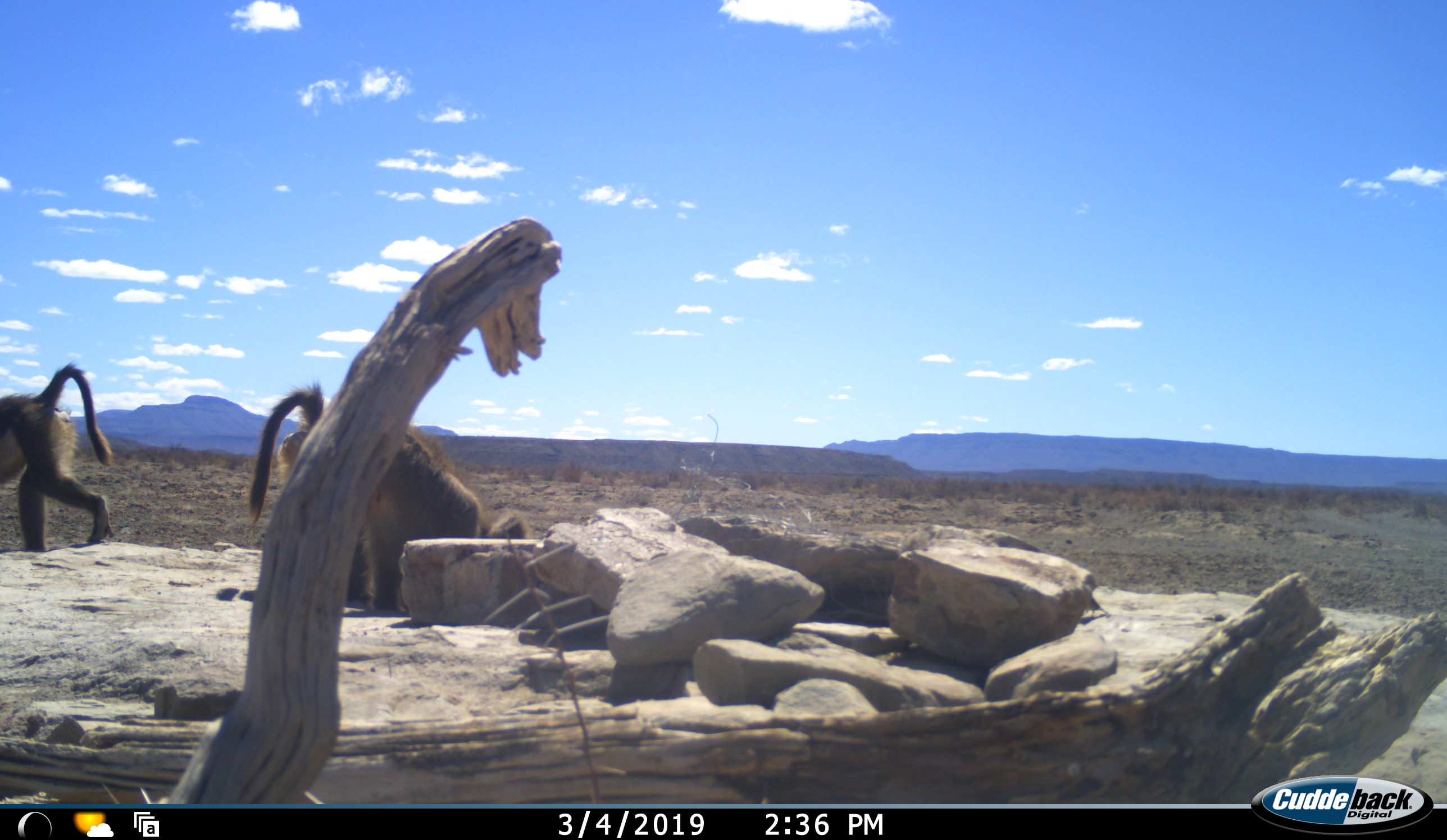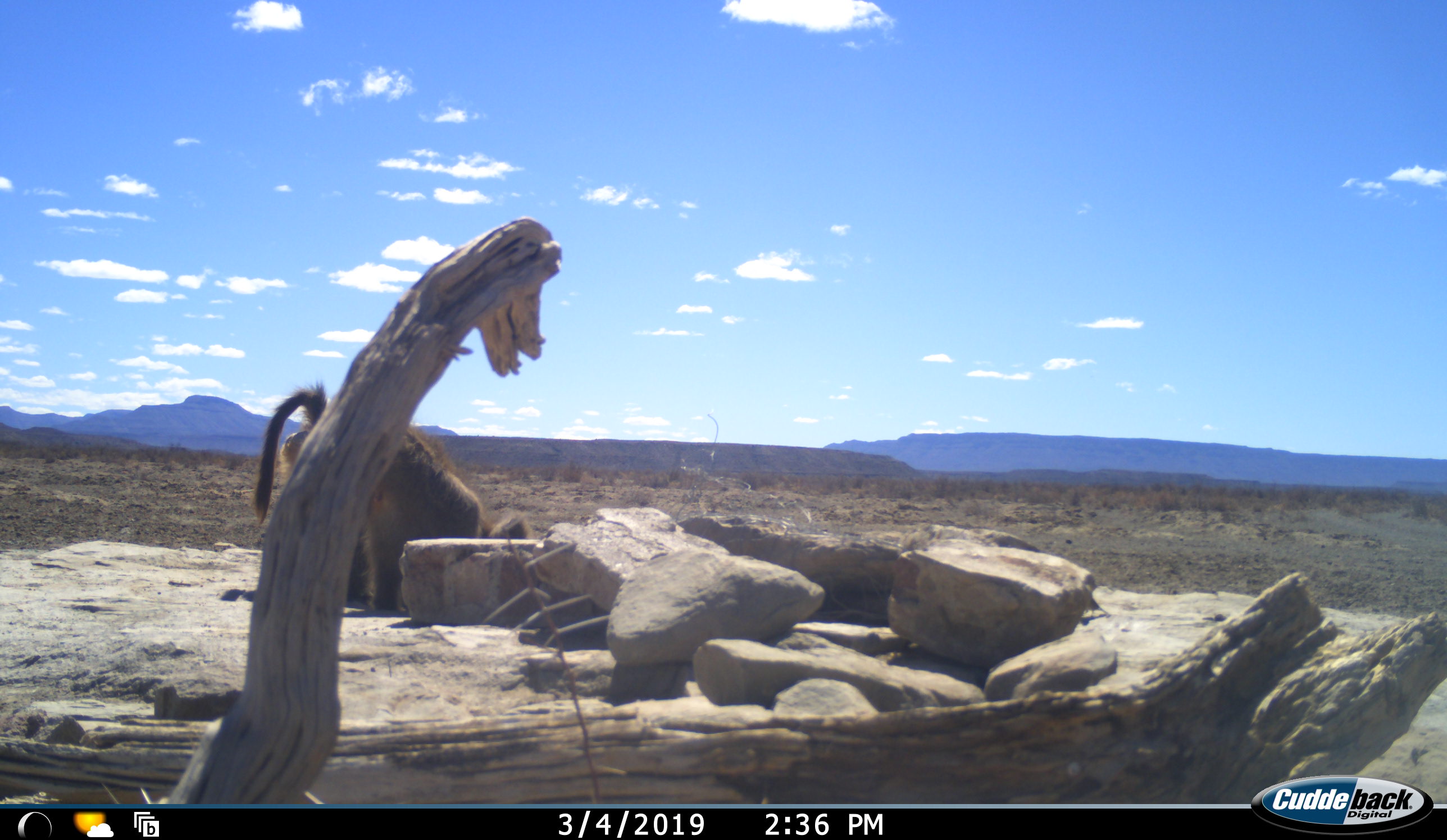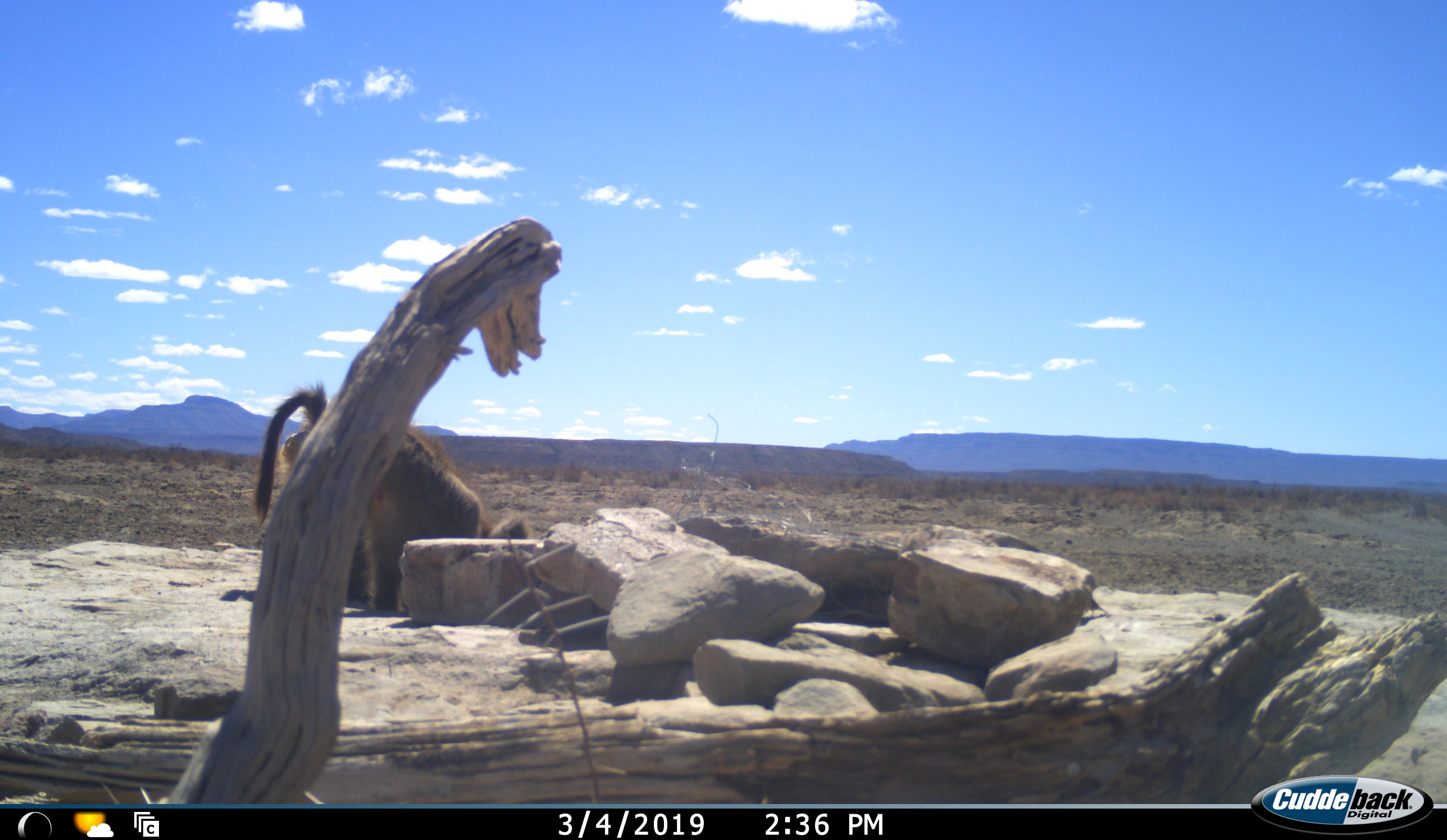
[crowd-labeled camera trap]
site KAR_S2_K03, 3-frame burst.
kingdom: Animalia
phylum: Chordata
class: Mammalia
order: Primates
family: Cercopithecidae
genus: Papio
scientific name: Papio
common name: baboon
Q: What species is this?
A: Baboon (Papio).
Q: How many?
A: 2.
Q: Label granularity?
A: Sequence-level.